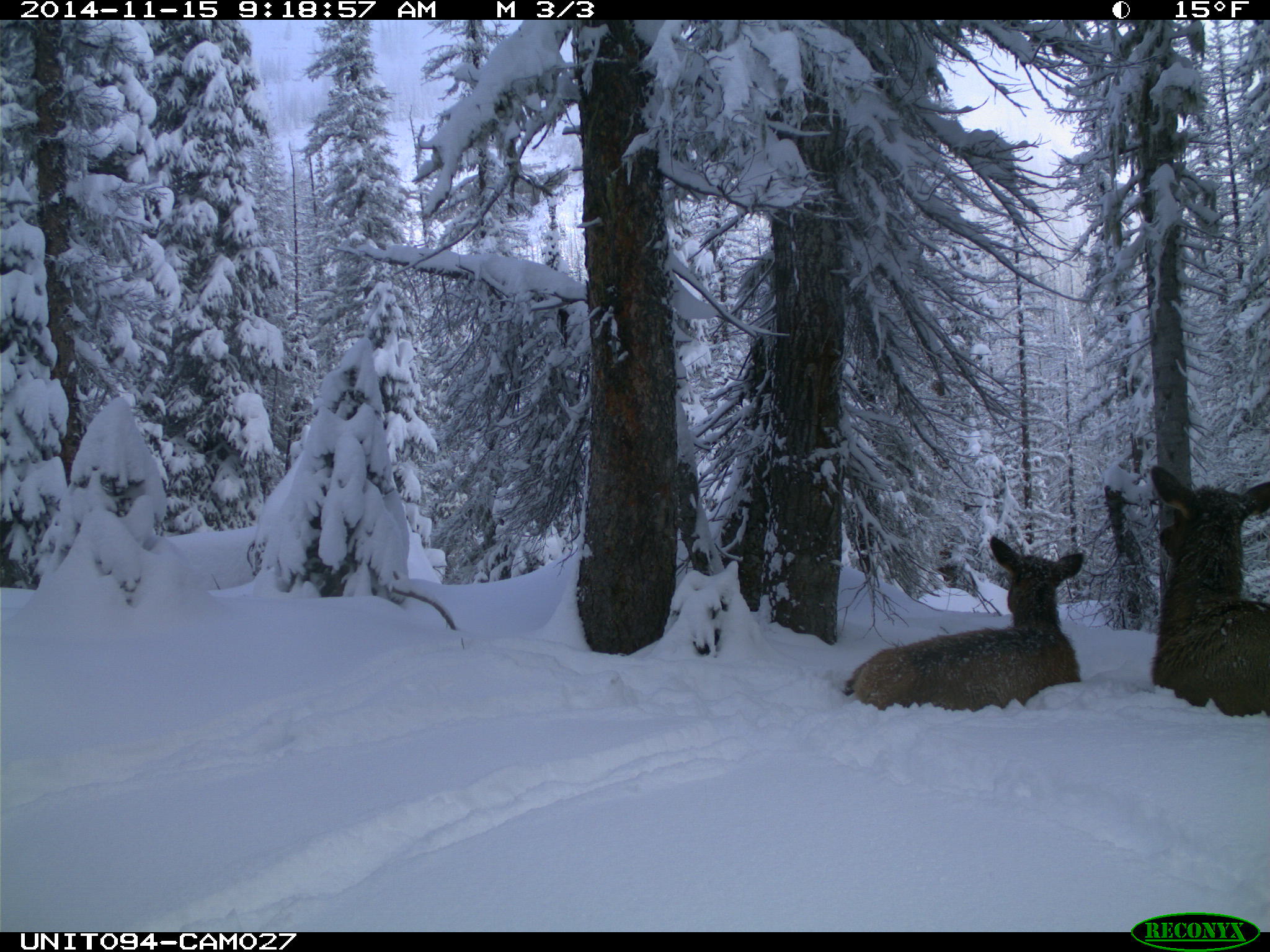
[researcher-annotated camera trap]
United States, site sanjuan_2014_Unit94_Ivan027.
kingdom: Animalia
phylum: Chordata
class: Mammalia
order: Artiodactyla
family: Cervidae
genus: Cervus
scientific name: Cervus elaphus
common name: red deer